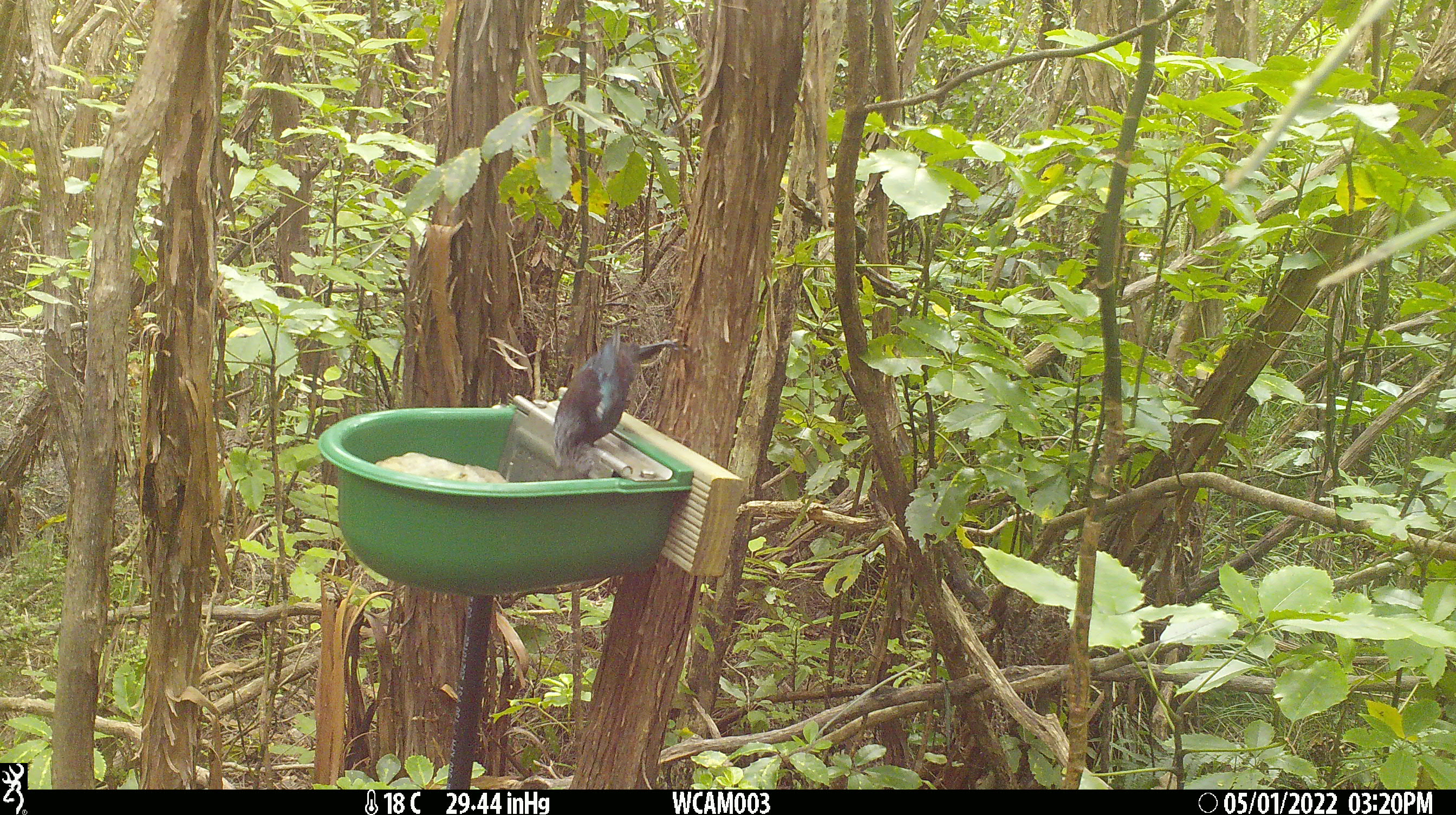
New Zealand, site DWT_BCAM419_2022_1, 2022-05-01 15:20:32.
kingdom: Animalia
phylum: Chordata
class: Aves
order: Passeriformes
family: Meliphagidae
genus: Prosthemadera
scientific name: Prosthemadera novaeseelandiae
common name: tui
Tui (Prosthemadera novaeseelandiae).